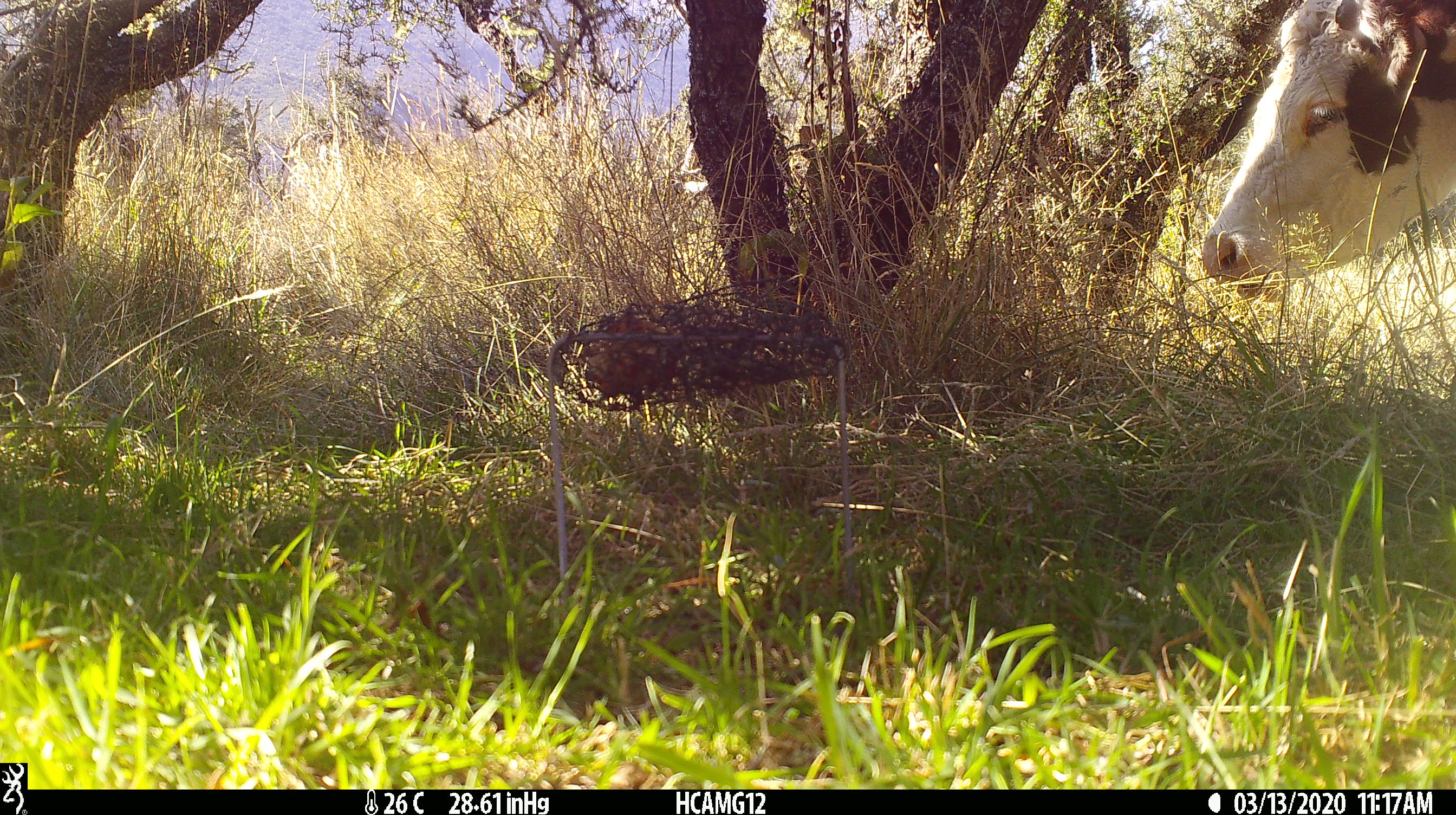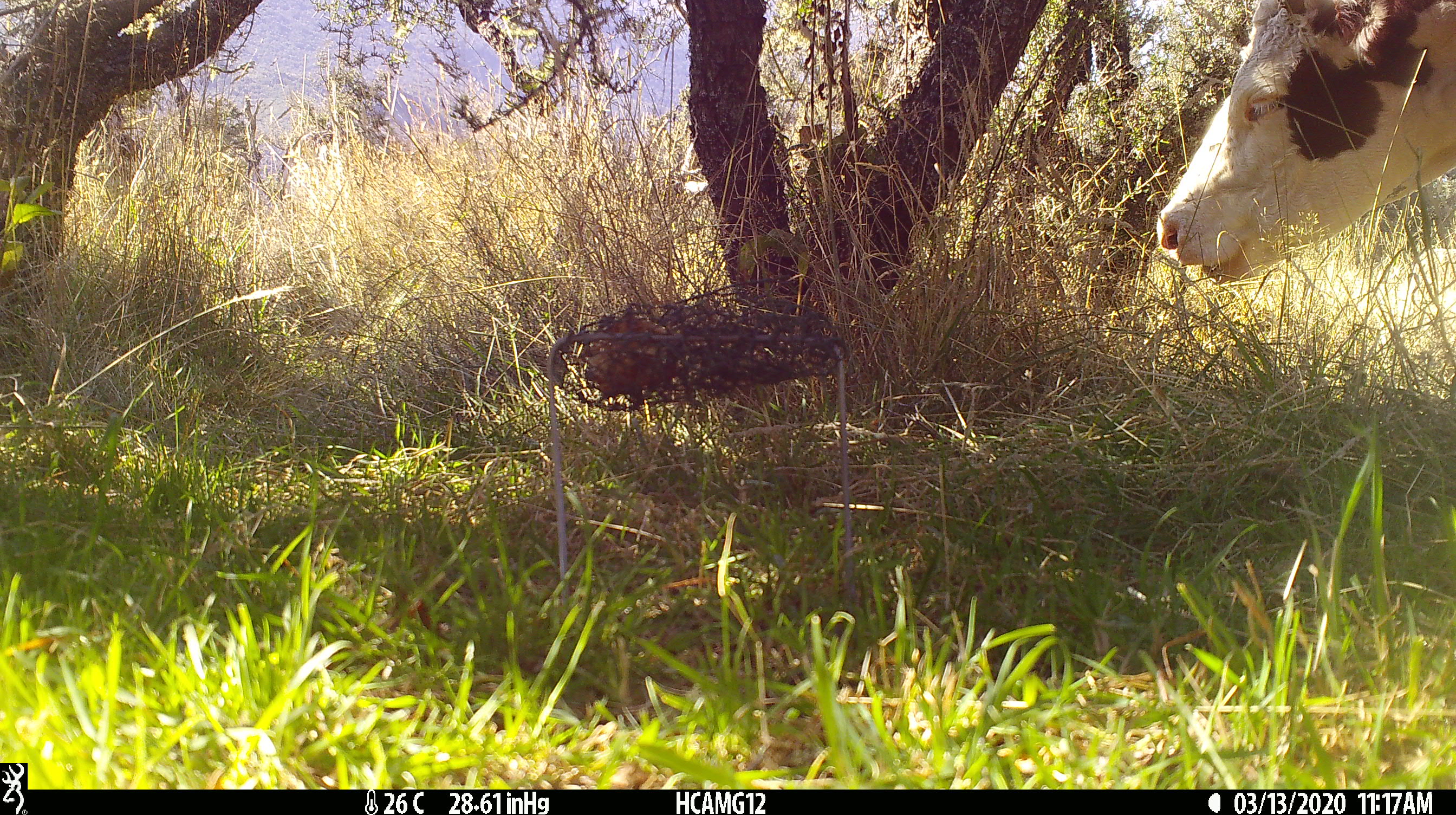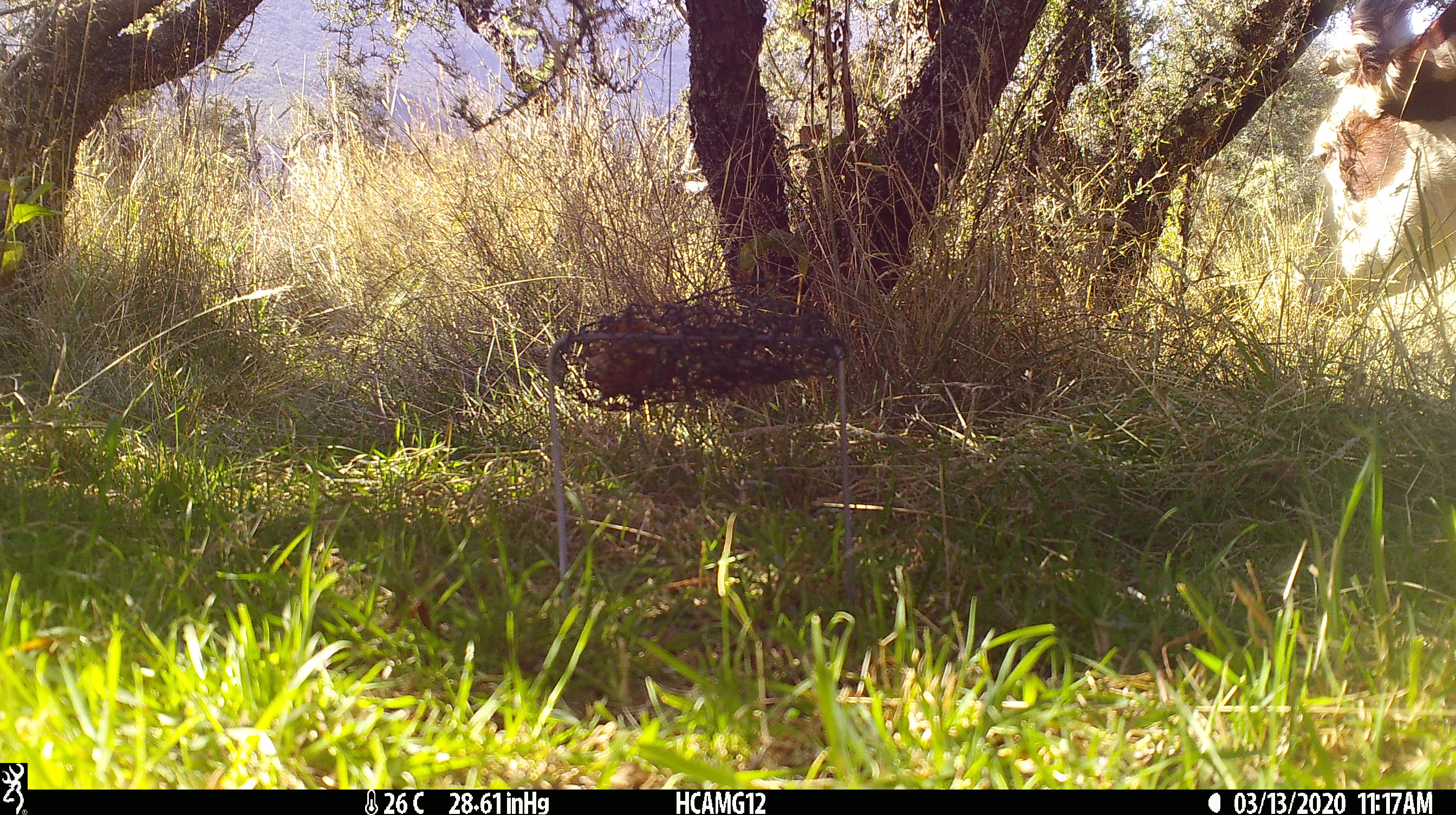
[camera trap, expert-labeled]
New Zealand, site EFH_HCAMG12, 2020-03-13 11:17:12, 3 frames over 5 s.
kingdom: Animalia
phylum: Chordata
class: Mammalia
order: Artiodactyla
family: Bovidae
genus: Bos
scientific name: Bos taurus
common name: domestic cow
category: cow